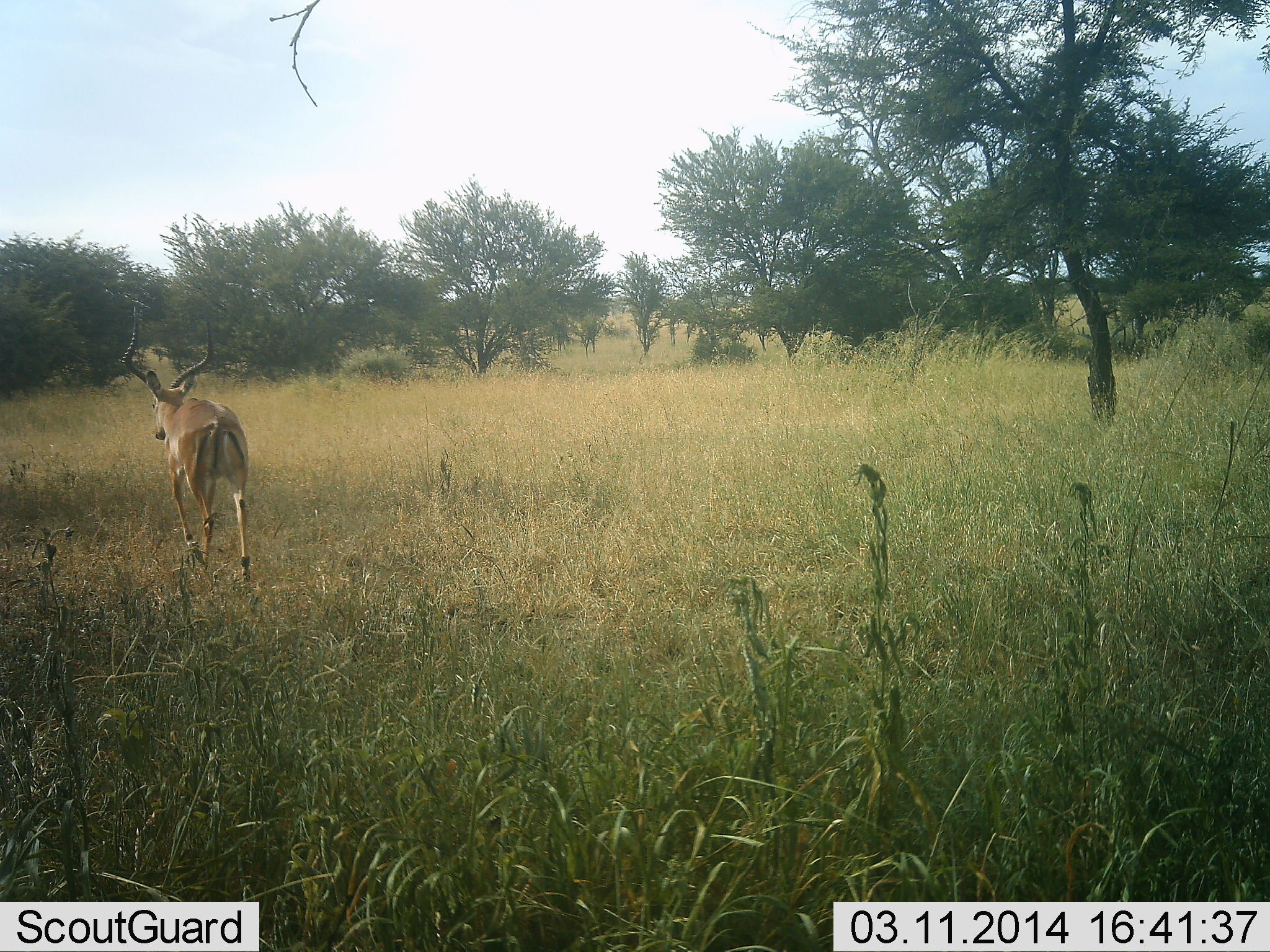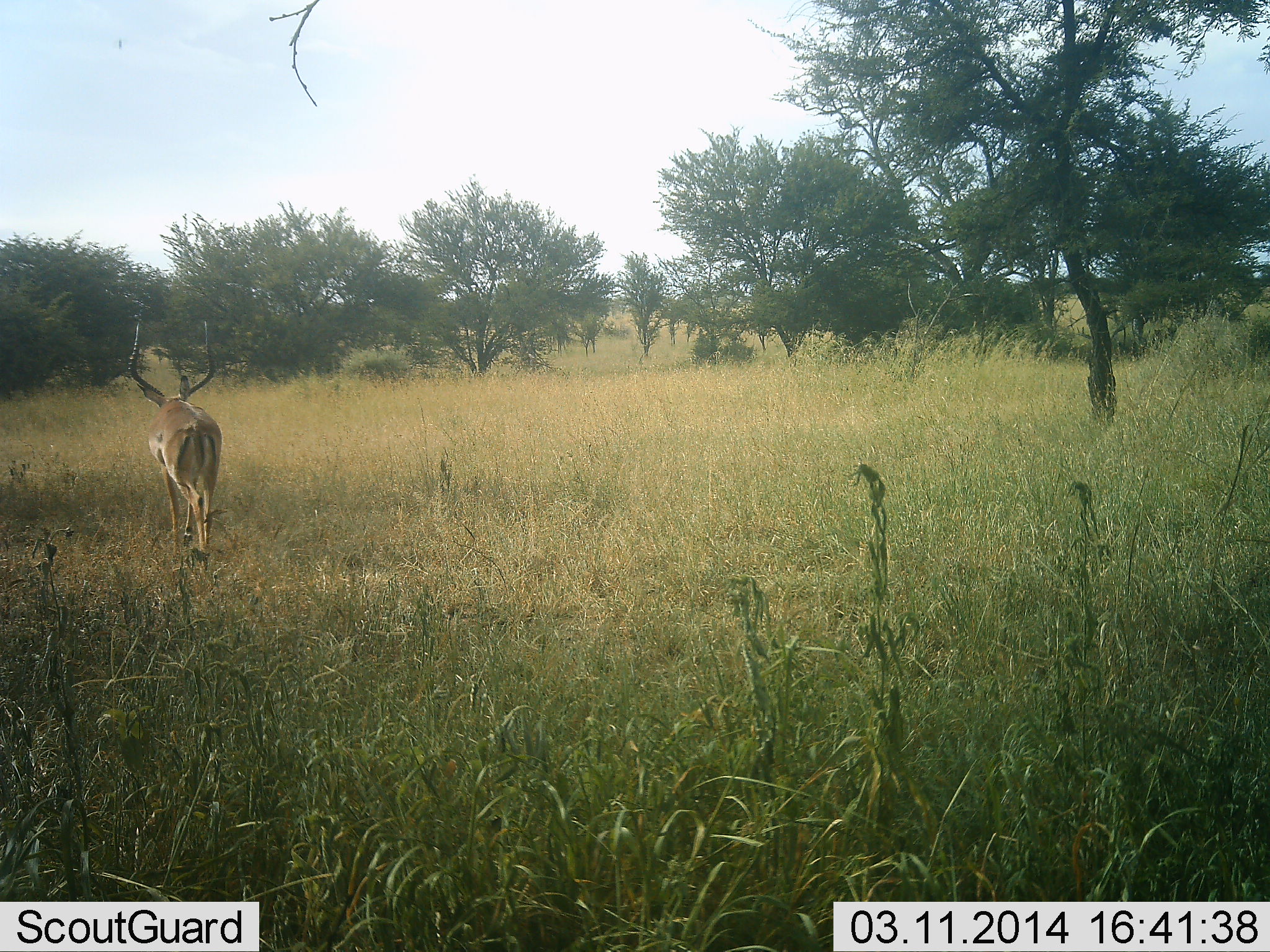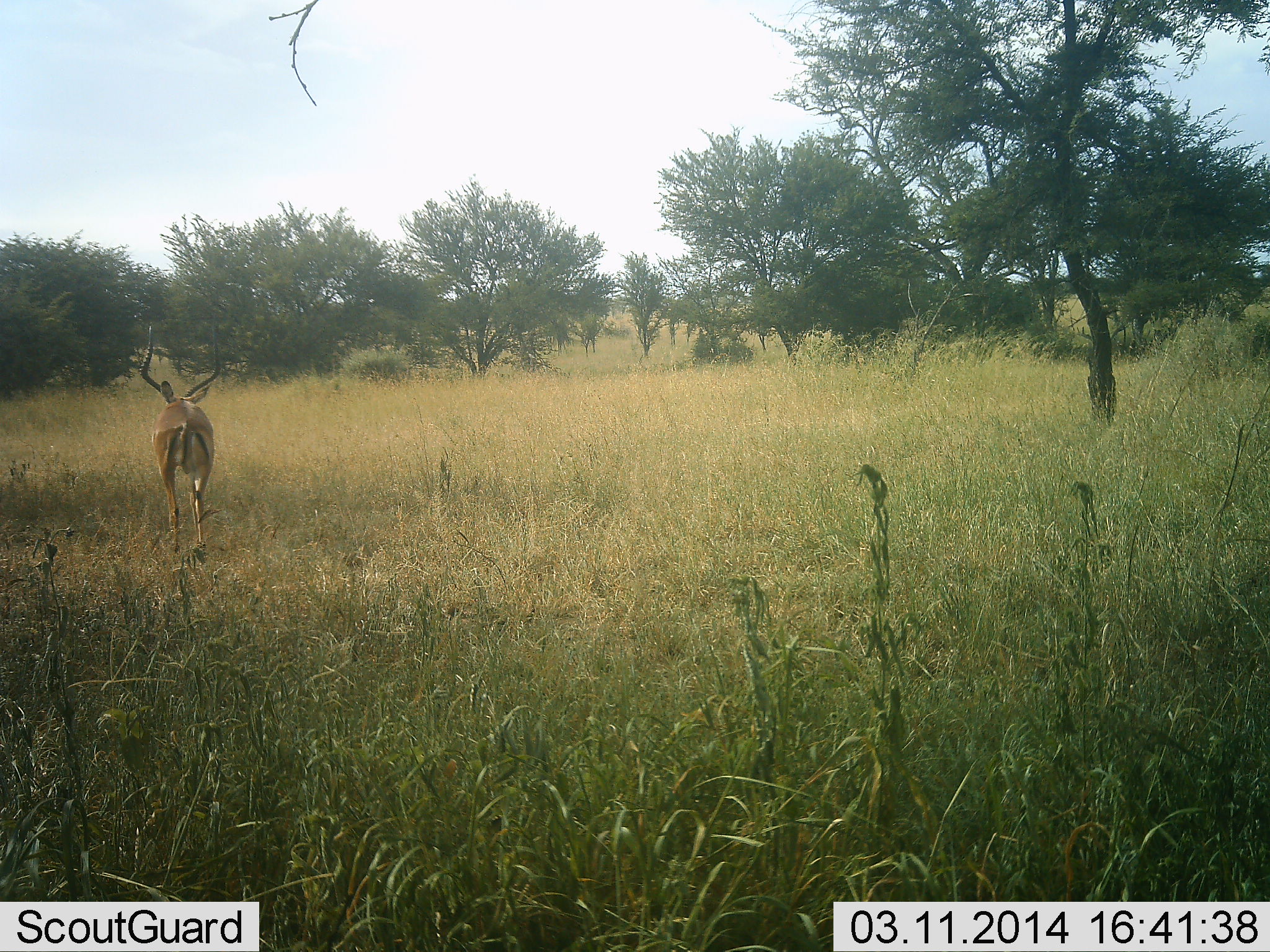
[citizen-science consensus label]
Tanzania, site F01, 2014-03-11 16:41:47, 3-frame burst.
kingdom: Animalia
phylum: Chordata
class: Mammalia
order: Artiodactyla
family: Bovidae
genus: Aepyceros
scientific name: Aepyceros melampus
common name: impala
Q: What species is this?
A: Impala (Aepyceros melampus).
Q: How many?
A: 1.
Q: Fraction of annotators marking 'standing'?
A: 0%.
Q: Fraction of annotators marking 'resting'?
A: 0%.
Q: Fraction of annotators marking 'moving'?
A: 100%.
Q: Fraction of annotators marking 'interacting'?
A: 0%.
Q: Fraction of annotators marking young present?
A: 0%.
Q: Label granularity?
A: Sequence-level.